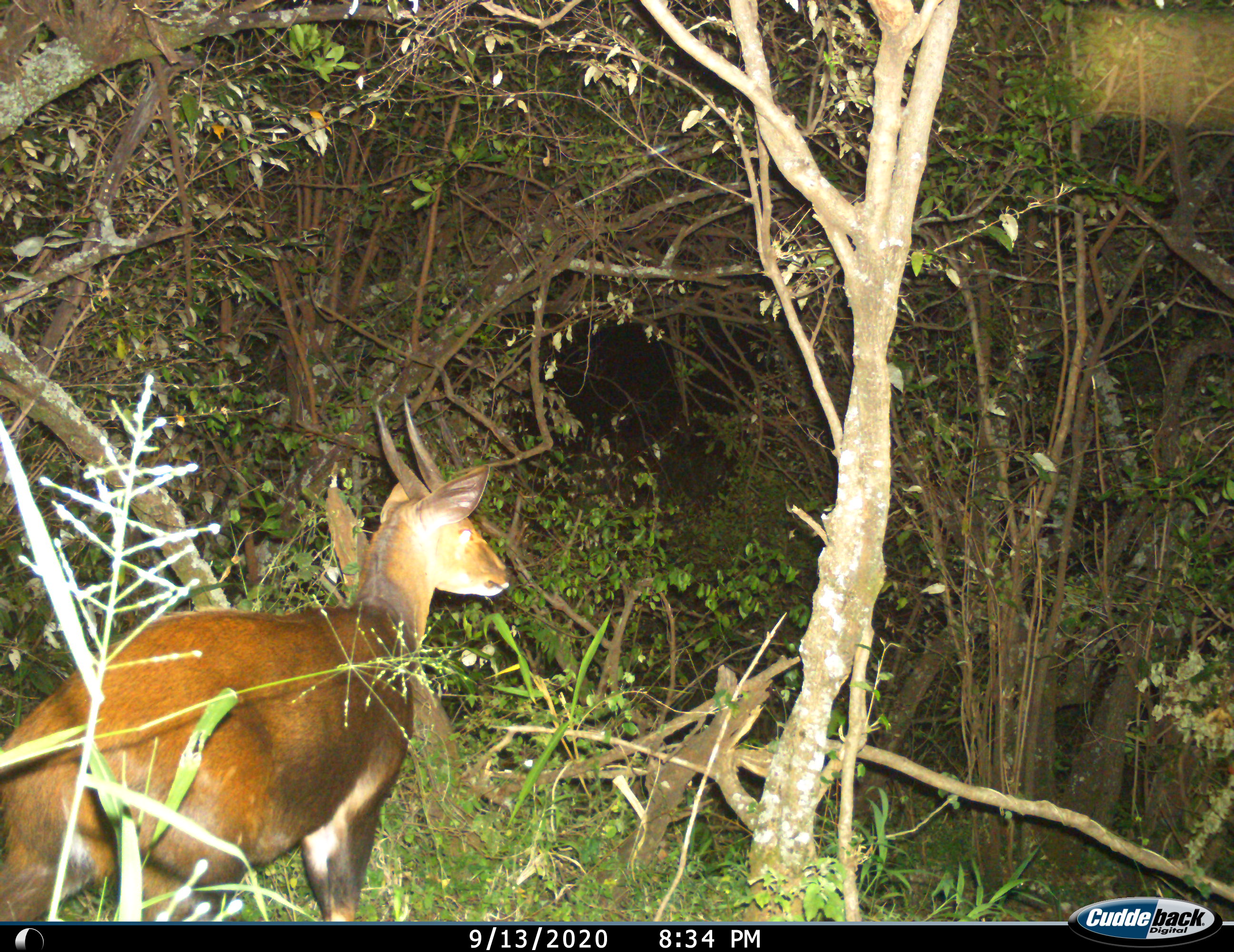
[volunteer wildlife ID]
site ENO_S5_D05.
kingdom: Animalia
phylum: Chordata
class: Mammalia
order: Artiodactyla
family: Bovidae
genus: Tragelaphus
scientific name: Tragelaphus scriptus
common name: bushbuck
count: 1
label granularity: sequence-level